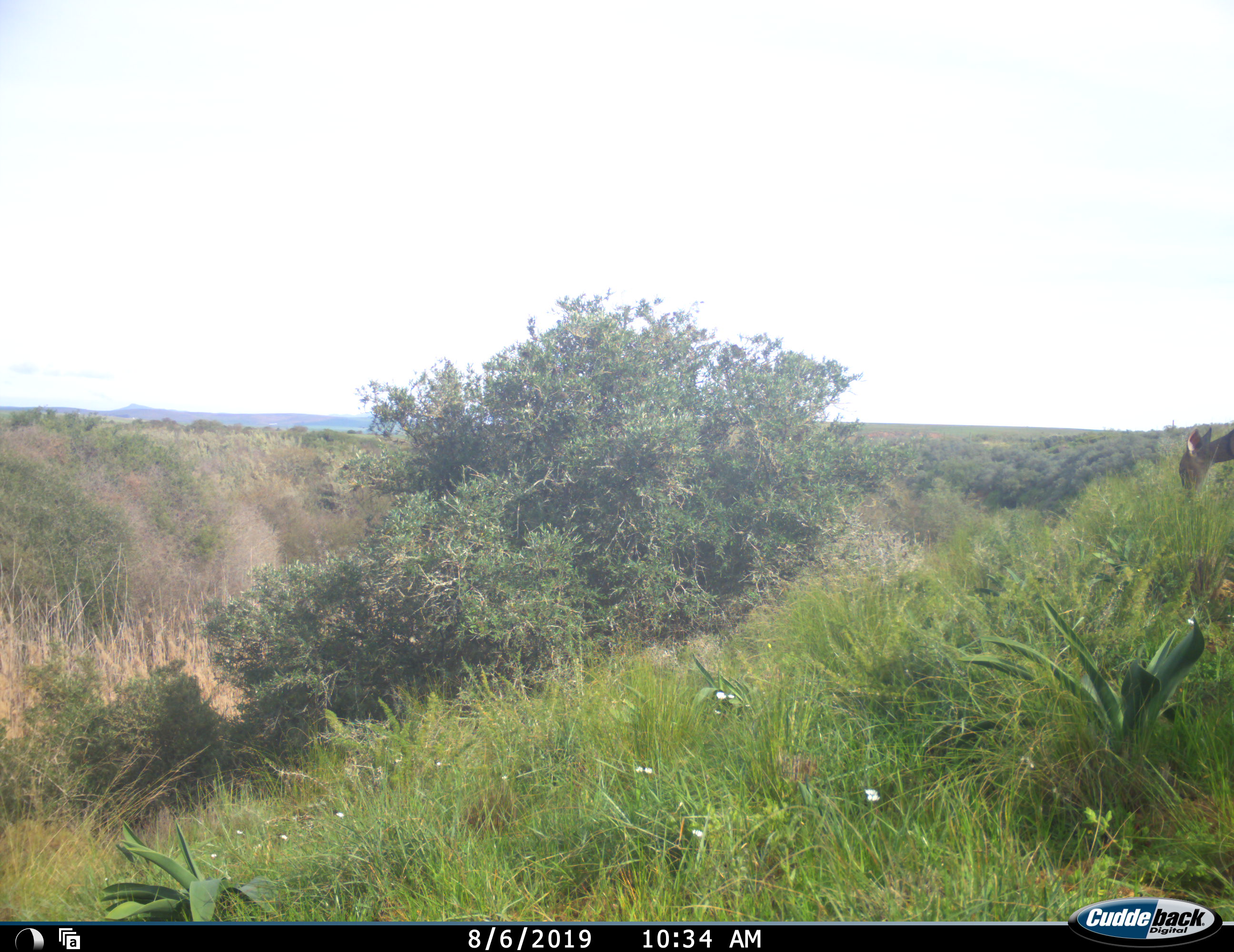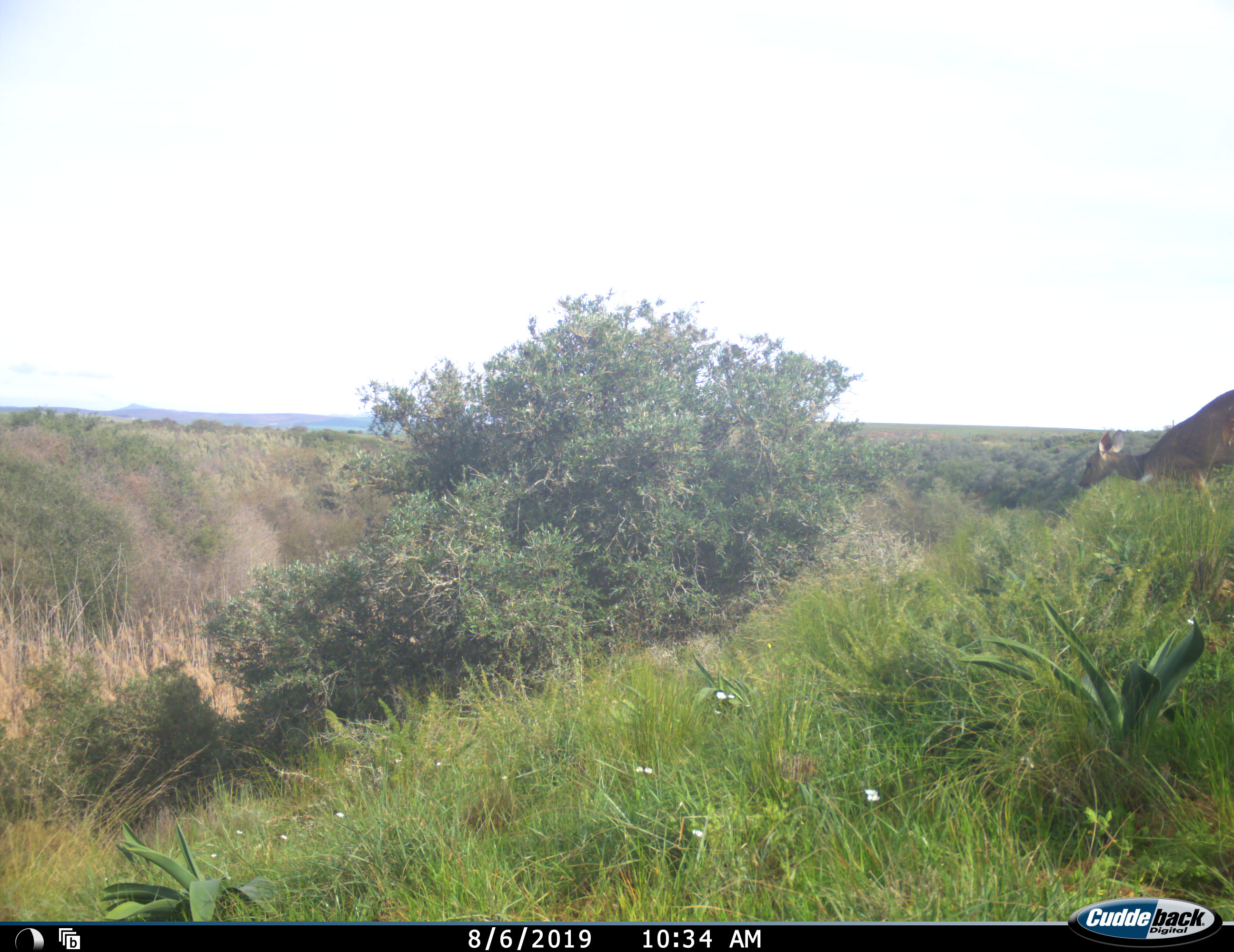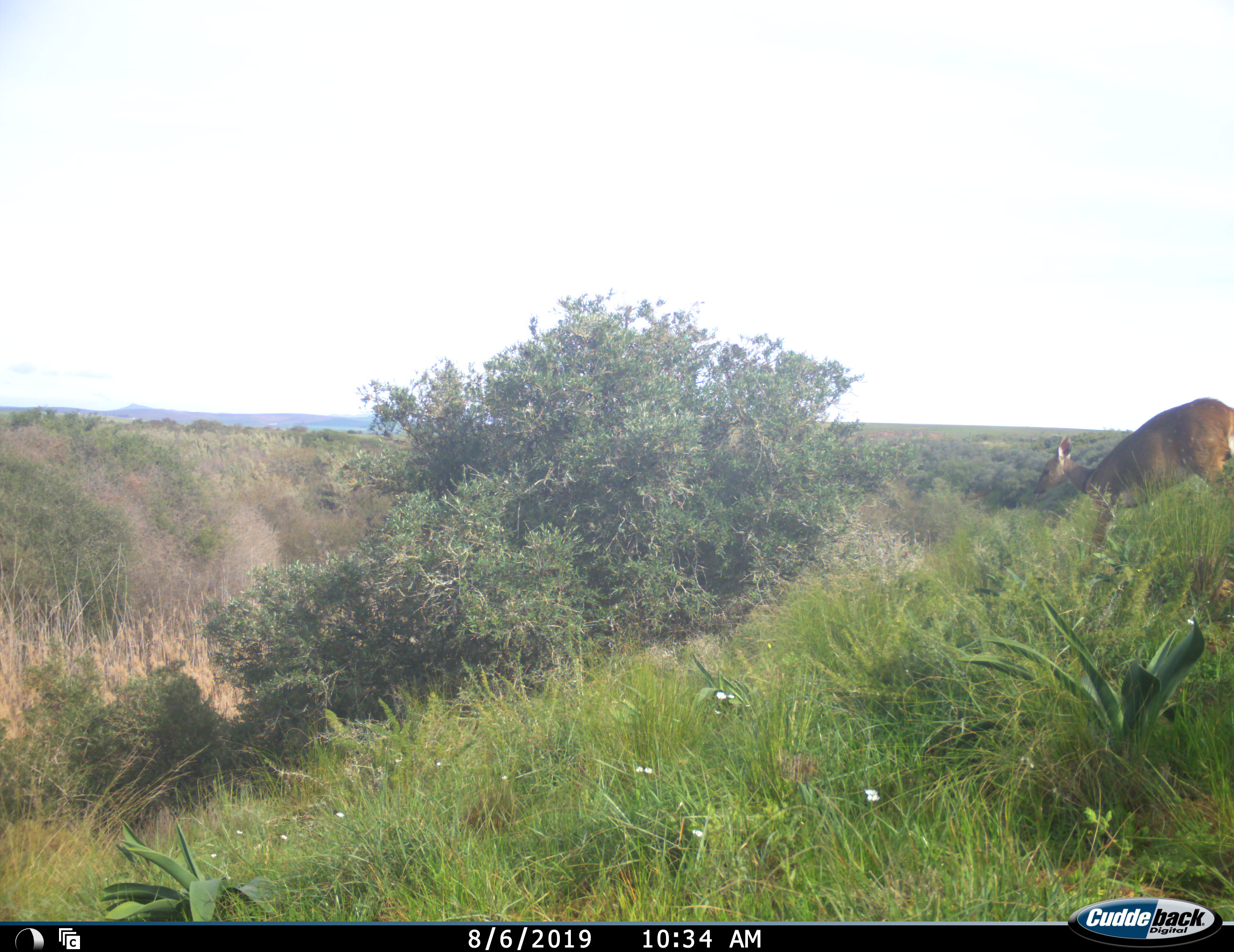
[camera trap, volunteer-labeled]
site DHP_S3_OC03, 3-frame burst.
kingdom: Animalia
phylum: Chordata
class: Mammalia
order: Artiodactyla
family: Bovidae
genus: Tragelaphus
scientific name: Tragelaphus scriptus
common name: bushbuck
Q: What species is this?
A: Bushbuck (Tragelaphus scriptus).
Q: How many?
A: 1.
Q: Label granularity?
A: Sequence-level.